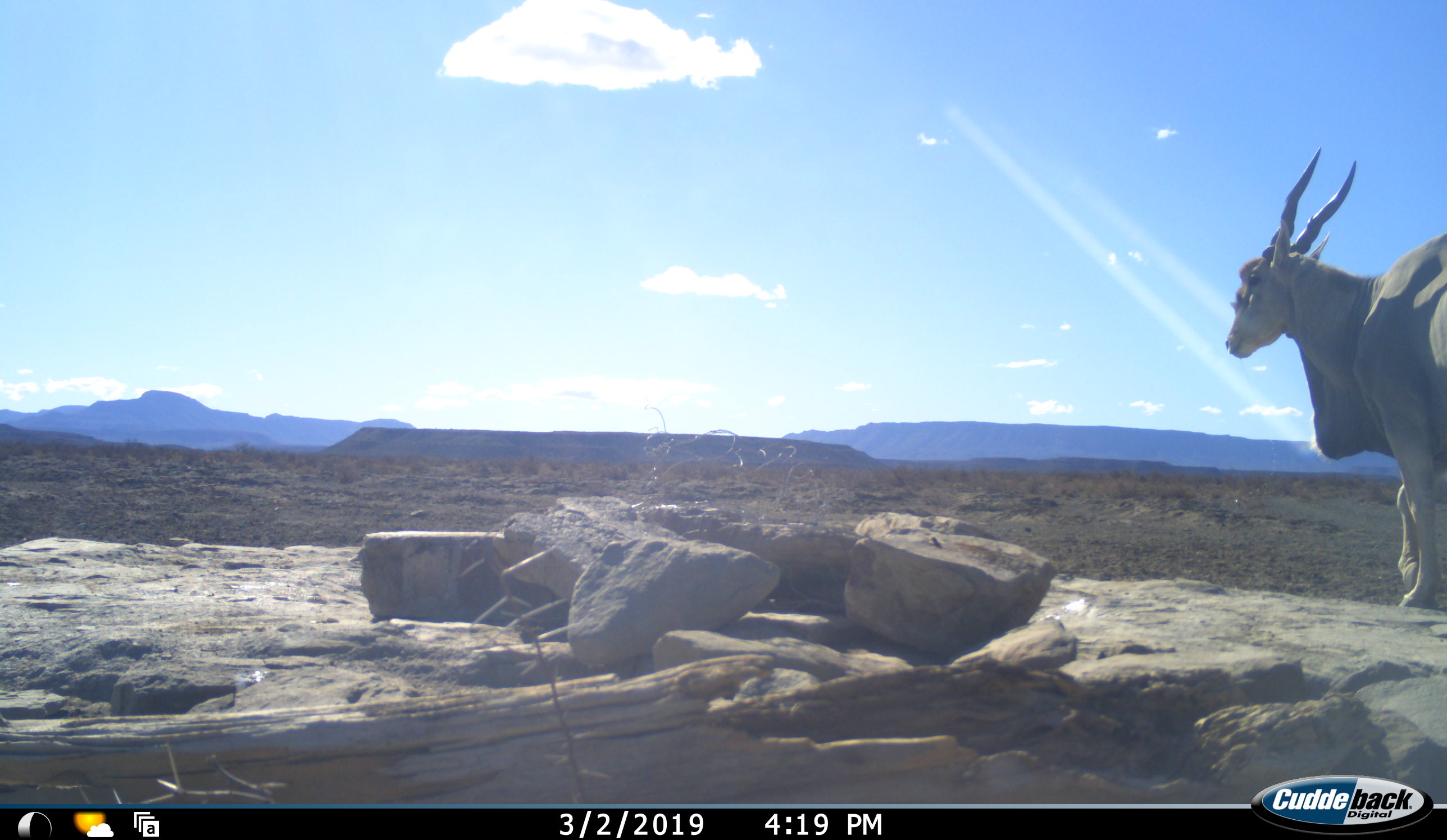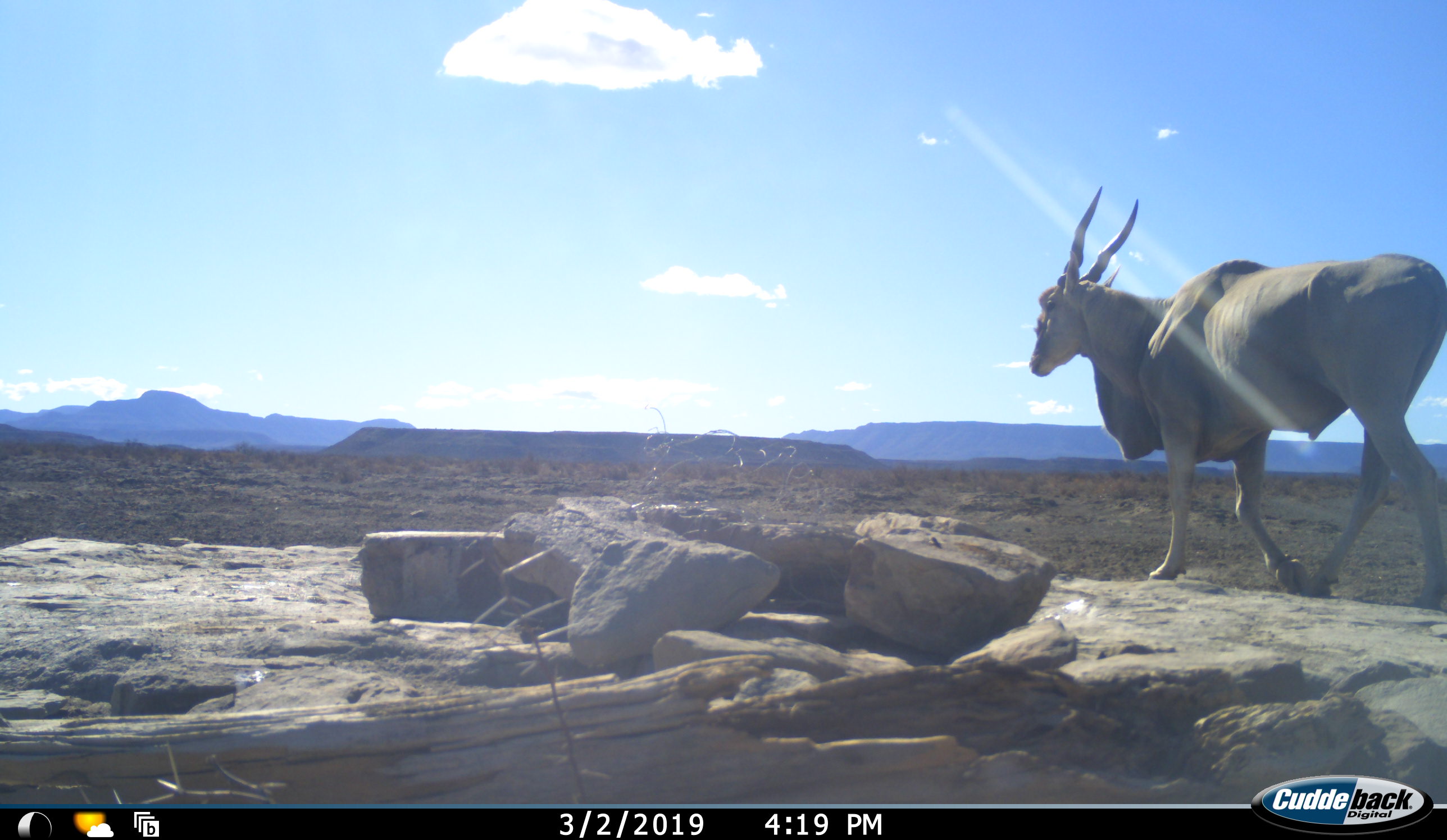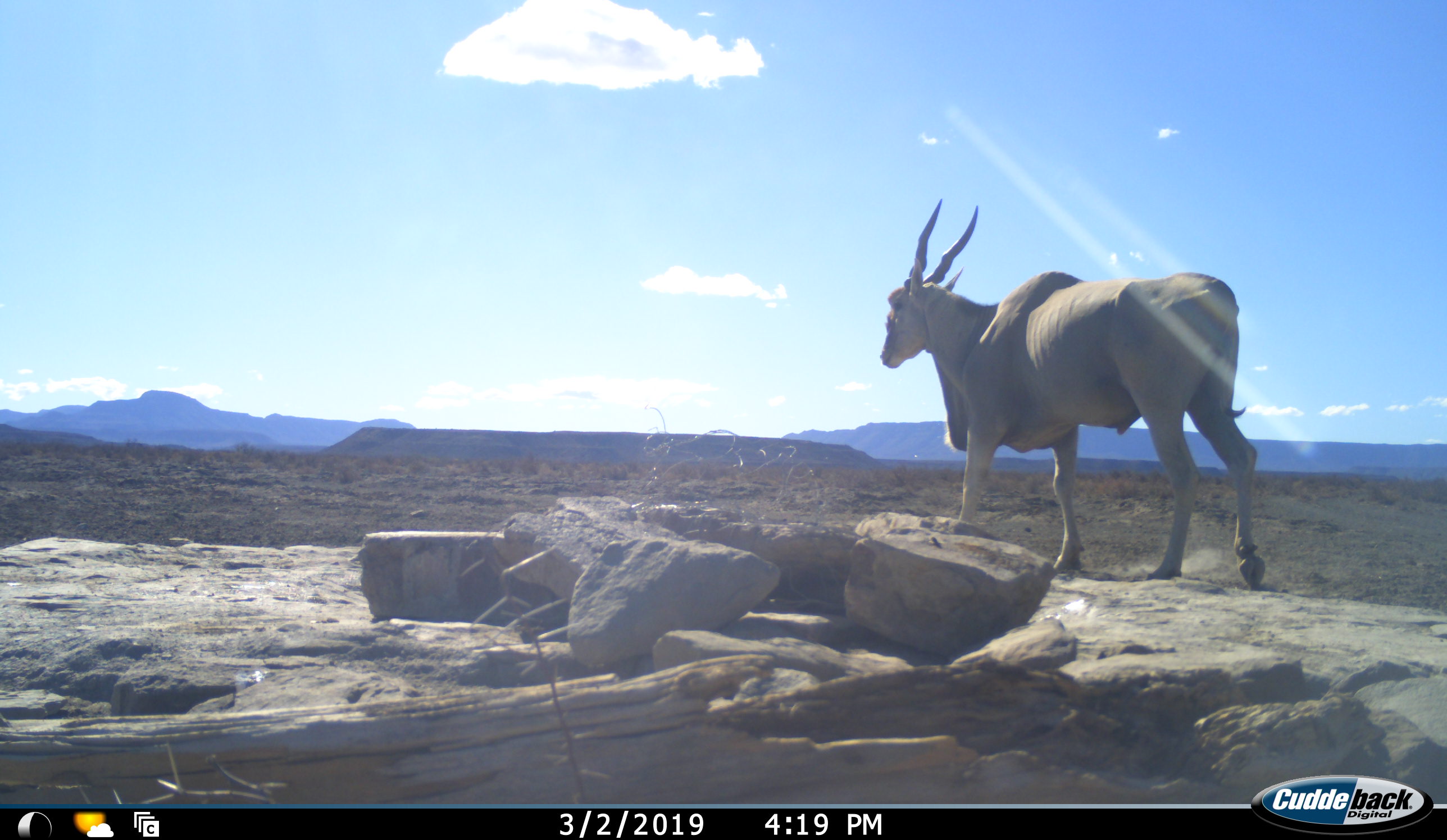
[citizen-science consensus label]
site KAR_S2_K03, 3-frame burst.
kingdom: Animalia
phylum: Chordata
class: Mammalia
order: Artiodactyla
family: Bovidae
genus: Tragelaphus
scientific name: Tragelaphus oryx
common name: eland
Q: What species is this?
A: Eland (Tragelaphus oryx).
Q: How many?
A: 1.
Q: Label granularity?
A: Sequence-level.